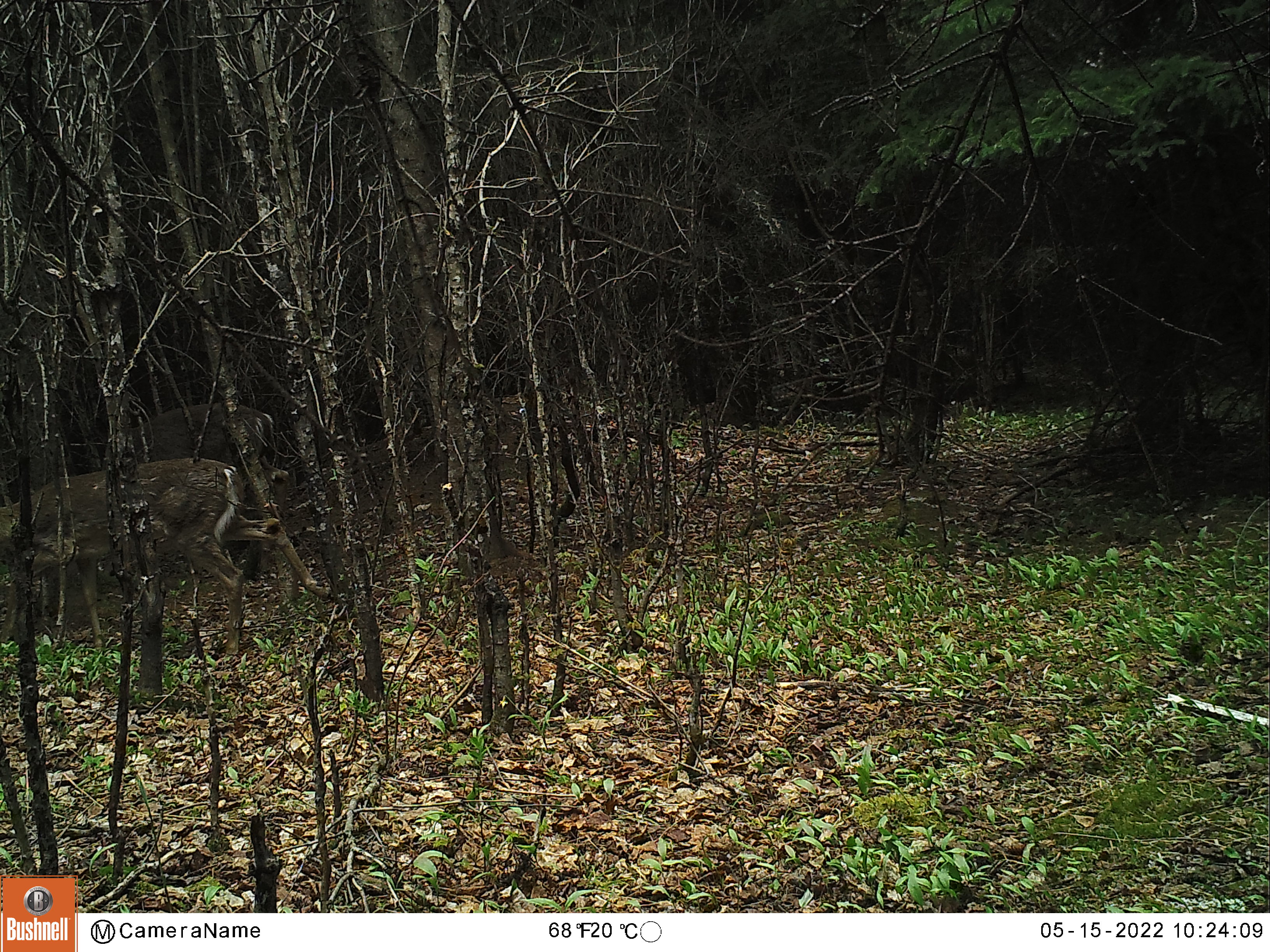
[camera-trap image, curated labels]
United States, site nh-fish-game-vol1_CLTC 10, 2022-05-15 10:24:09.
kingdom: Animalia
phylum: Chordata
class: Mammalia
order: Artiodactyla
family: Cervidae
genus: Odocoileus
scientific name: Odocoileus virginianus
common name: white-tailed deer